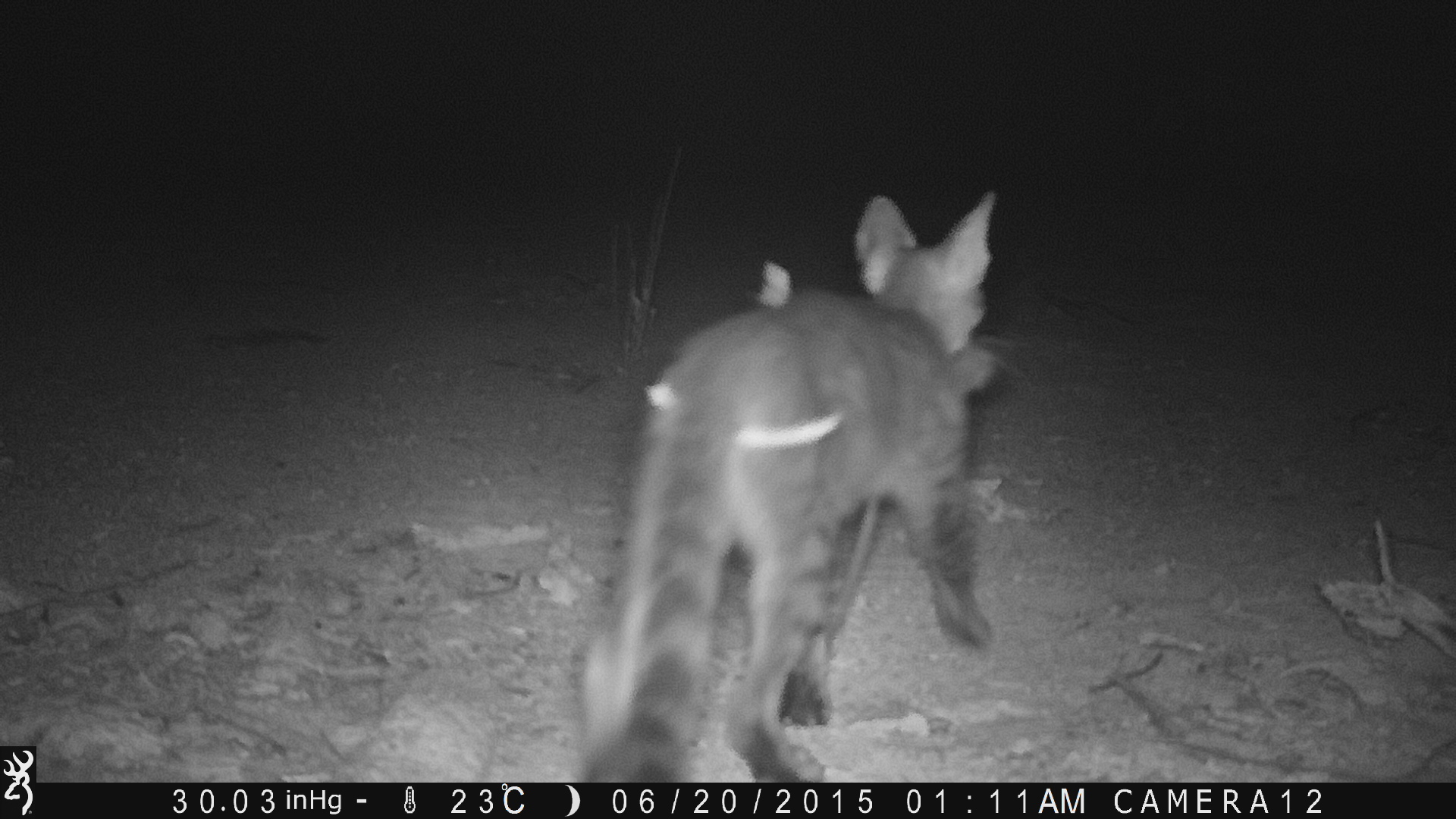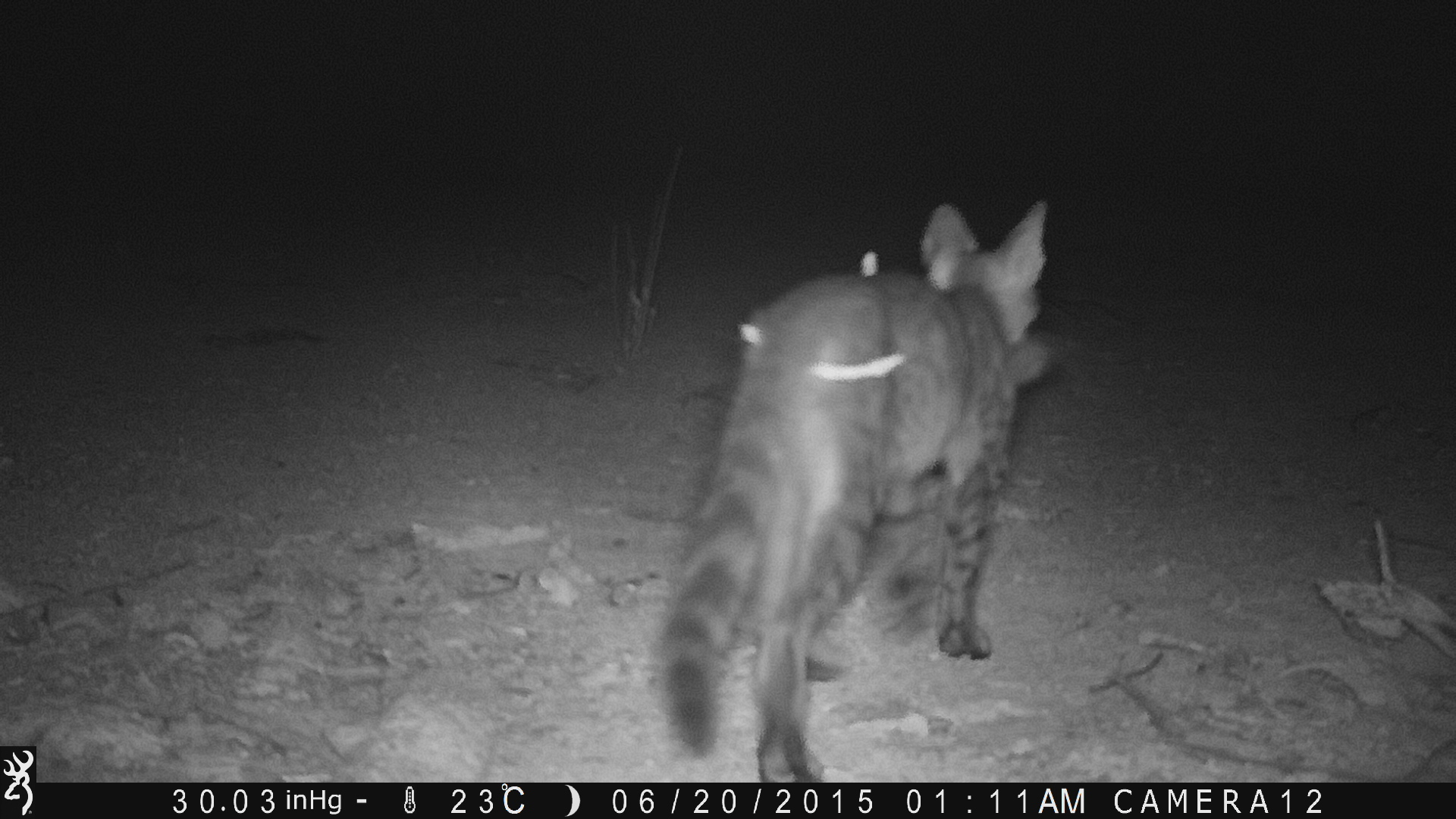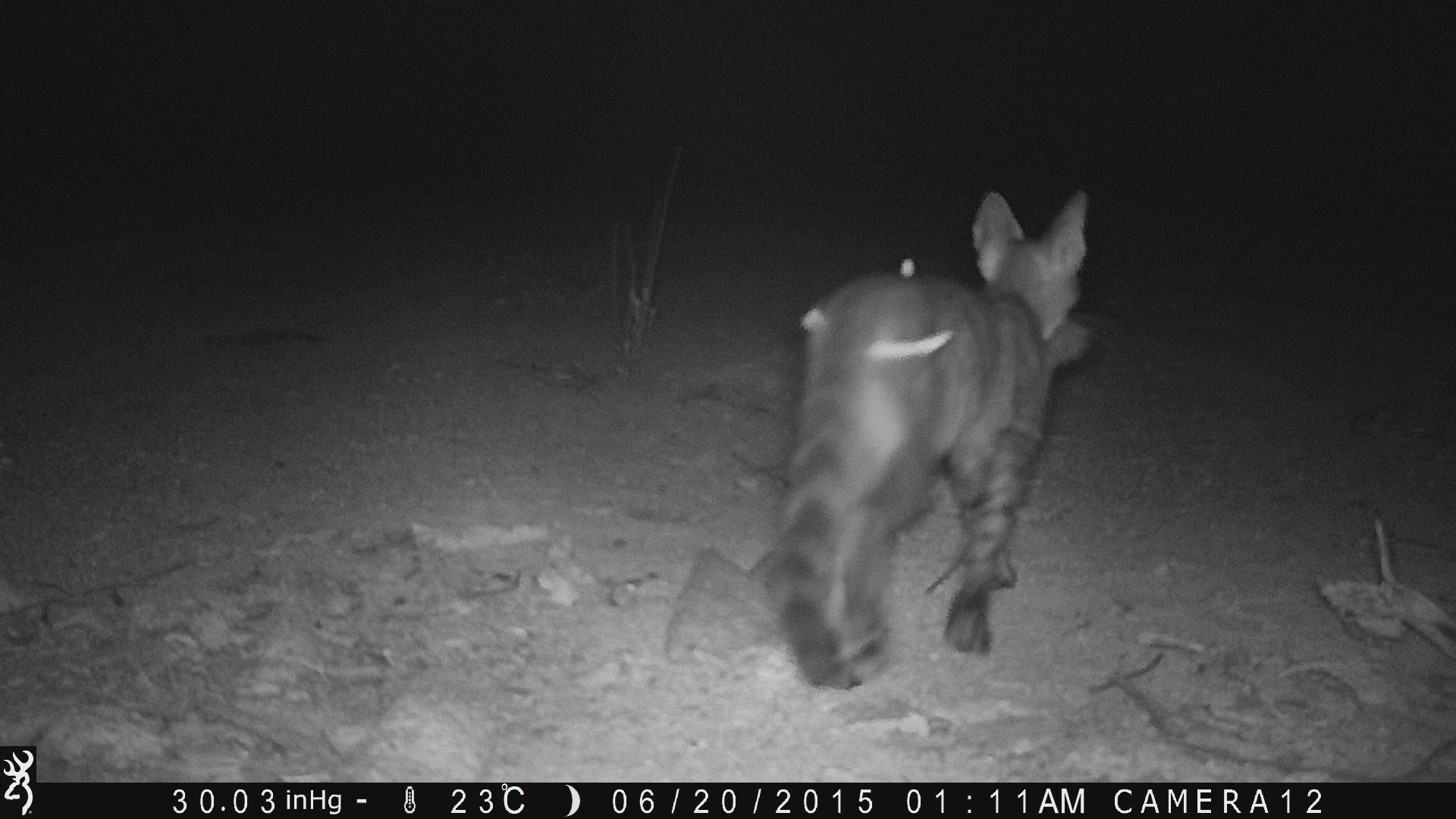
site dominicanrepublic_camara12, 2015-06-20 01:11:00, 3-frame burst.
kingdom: Animalia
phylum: Chordata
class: Mammalia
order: Carnivora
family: Felidae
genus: Felis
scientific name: Felis catus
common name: cat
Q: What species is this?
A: Cat (Felis catus).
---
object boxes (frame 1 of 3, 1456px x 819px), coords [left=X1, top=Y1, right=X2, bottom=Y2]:
cat: [left=564, top=188, right=1002, bottom=782]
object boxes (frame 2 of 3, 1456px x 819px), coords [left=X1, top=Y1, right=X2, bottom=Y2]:
cat: [left=646, top=200, right=1058, bottom=779]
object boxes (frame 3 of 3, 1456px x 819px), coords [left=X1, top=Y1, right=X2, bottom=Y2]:
cat: [left=751, top=186, right=1095, bottom=685]